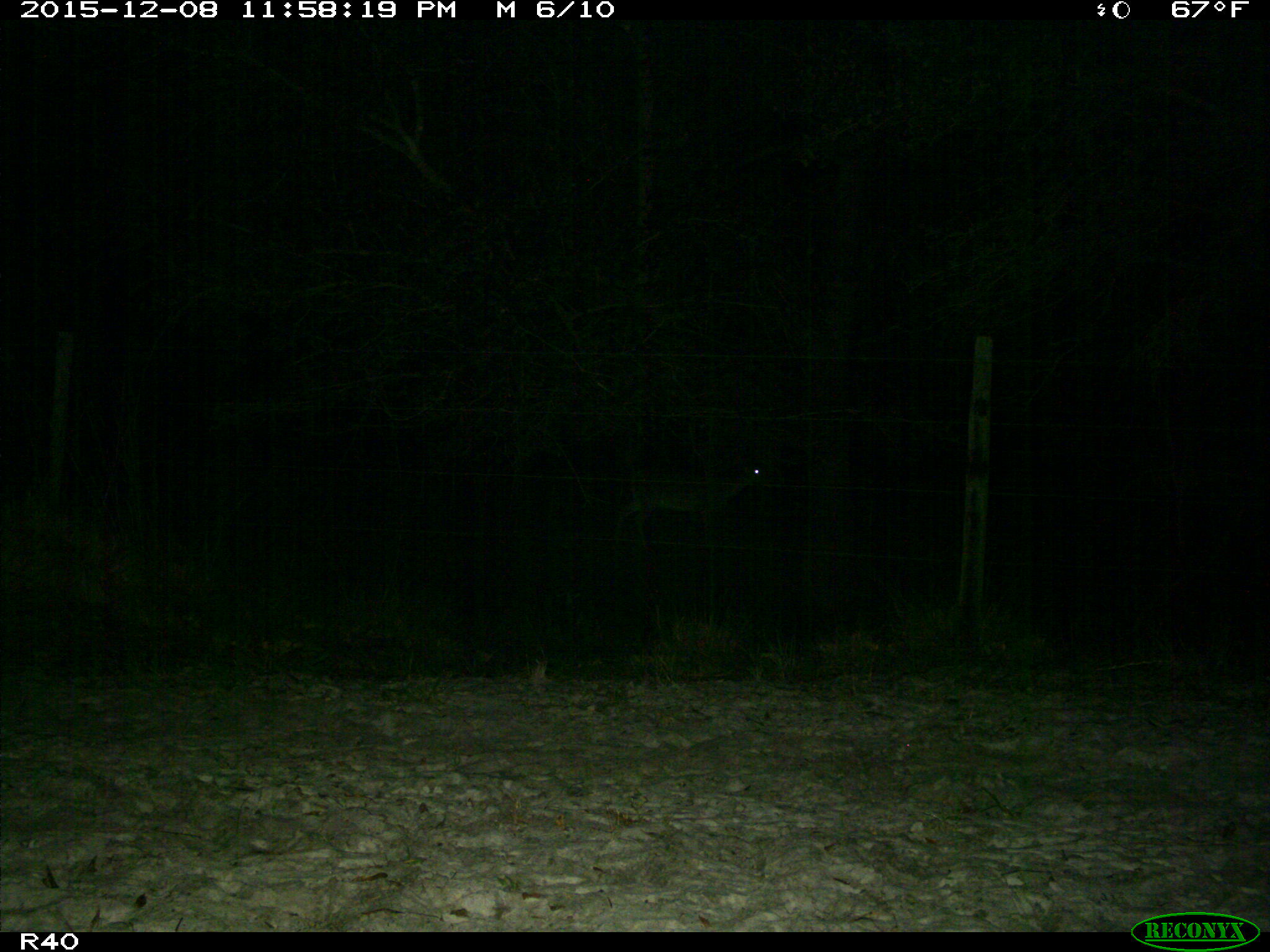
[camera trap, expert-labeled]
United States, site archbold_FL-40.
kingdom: Animalia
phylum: Chordata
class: Mammalia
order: Artiodactyla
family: Cervidae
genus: Odocoileus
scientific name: Odocoileus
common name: deer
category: unidentified deer